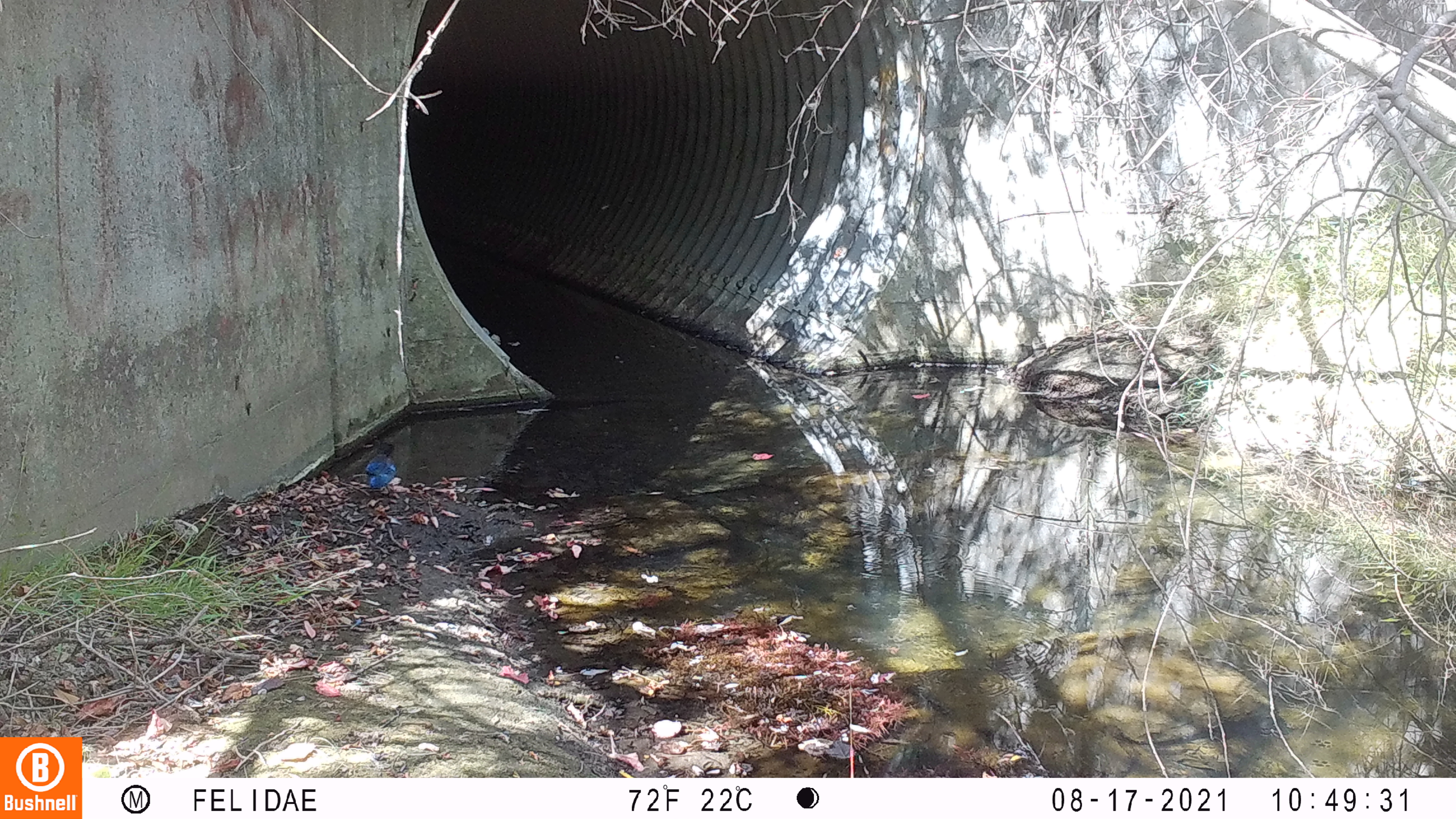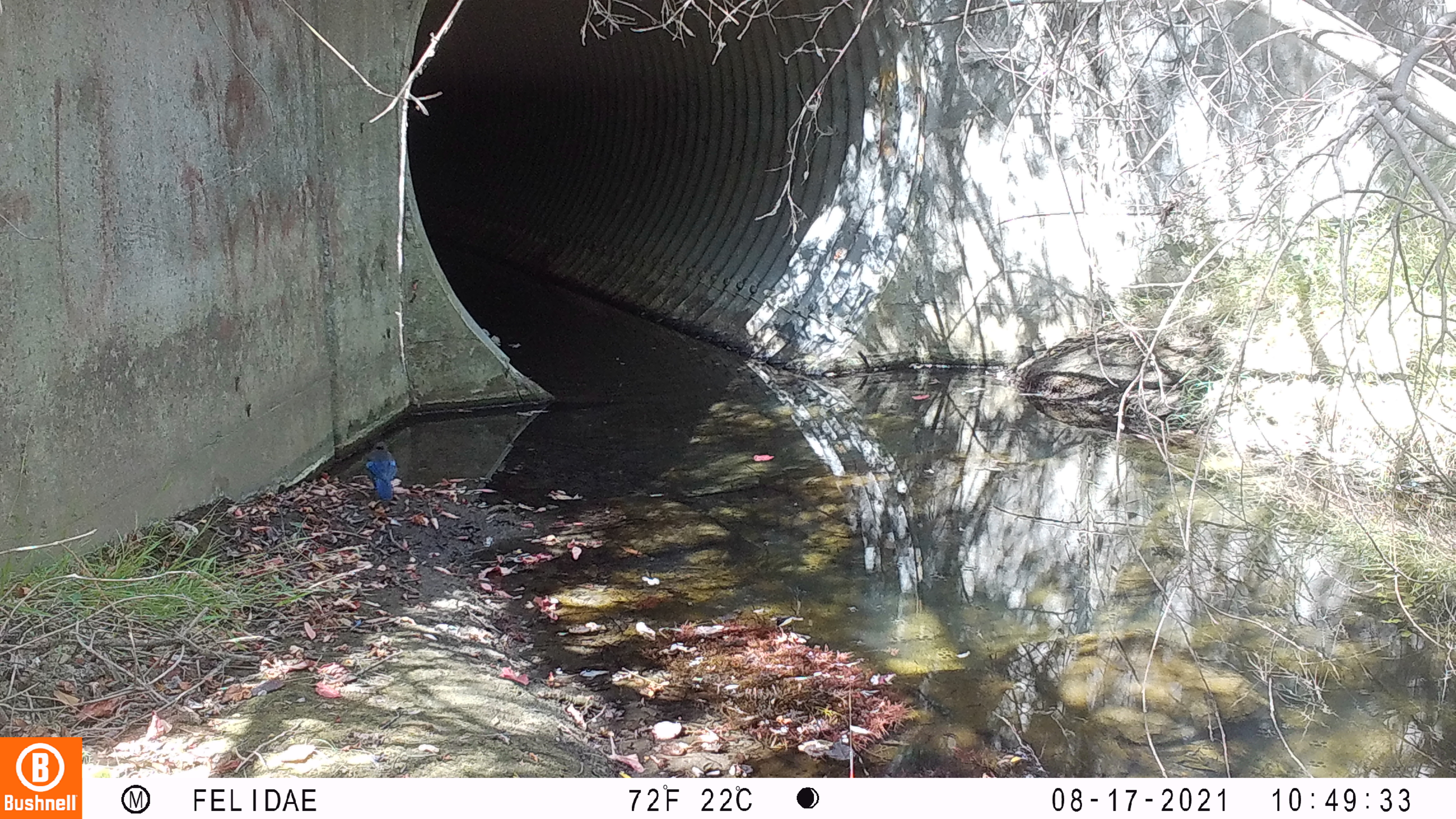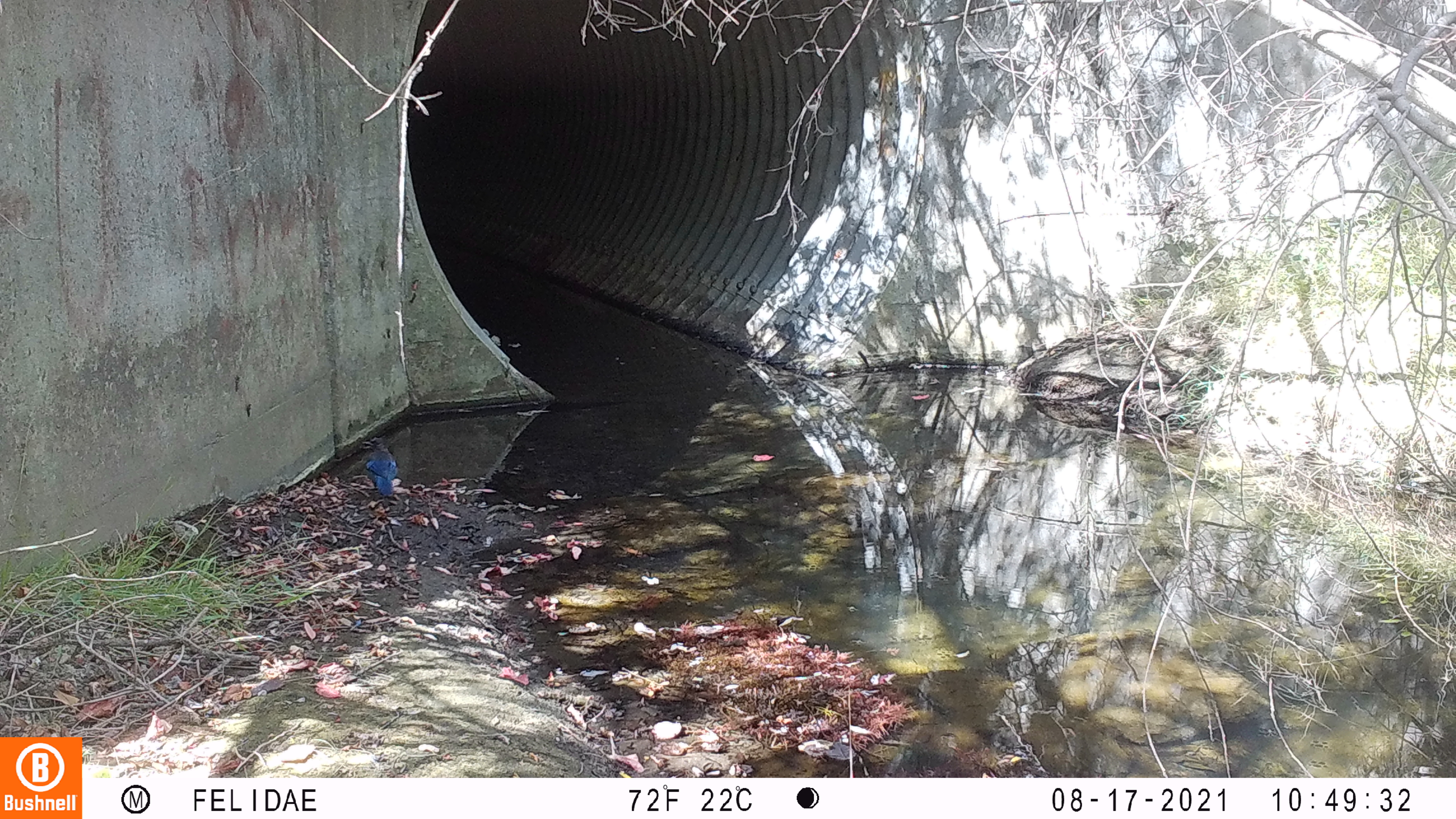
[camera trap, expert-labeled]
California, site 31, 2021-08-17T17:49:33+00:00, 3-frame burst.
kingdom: Animalia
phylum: Chordata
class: Aves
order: Passeriformes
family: Corvidae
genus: Cyanocitta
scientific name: Cyanocitta stelleri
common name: steller's jay